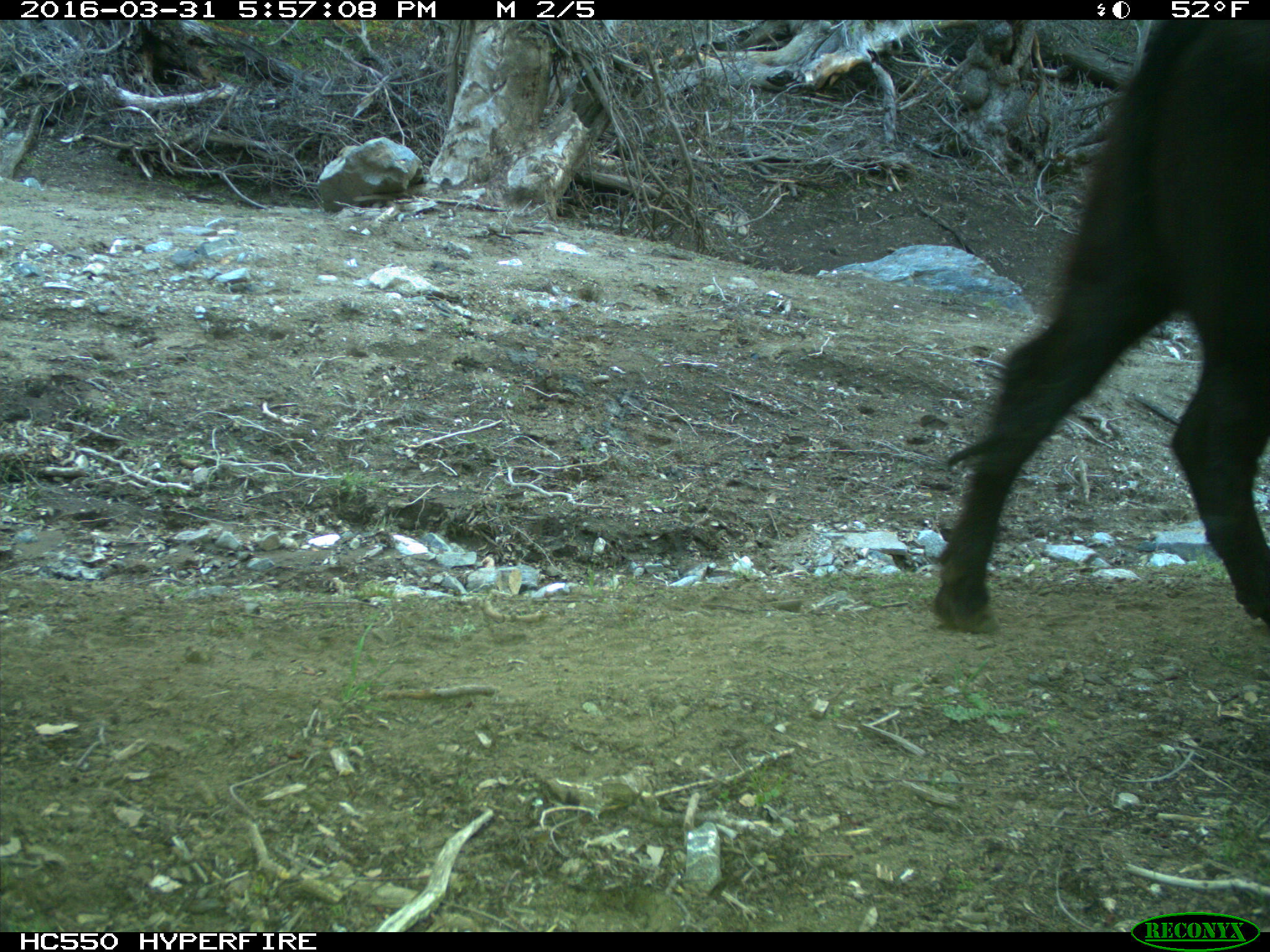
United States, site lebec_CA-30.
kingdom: Animalia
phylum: Chordata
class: Mammalia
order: Artiodactyla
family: Bovidae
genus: Bos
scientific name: Bos taurus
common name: domestic cow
Bos taurus (domestic cow).